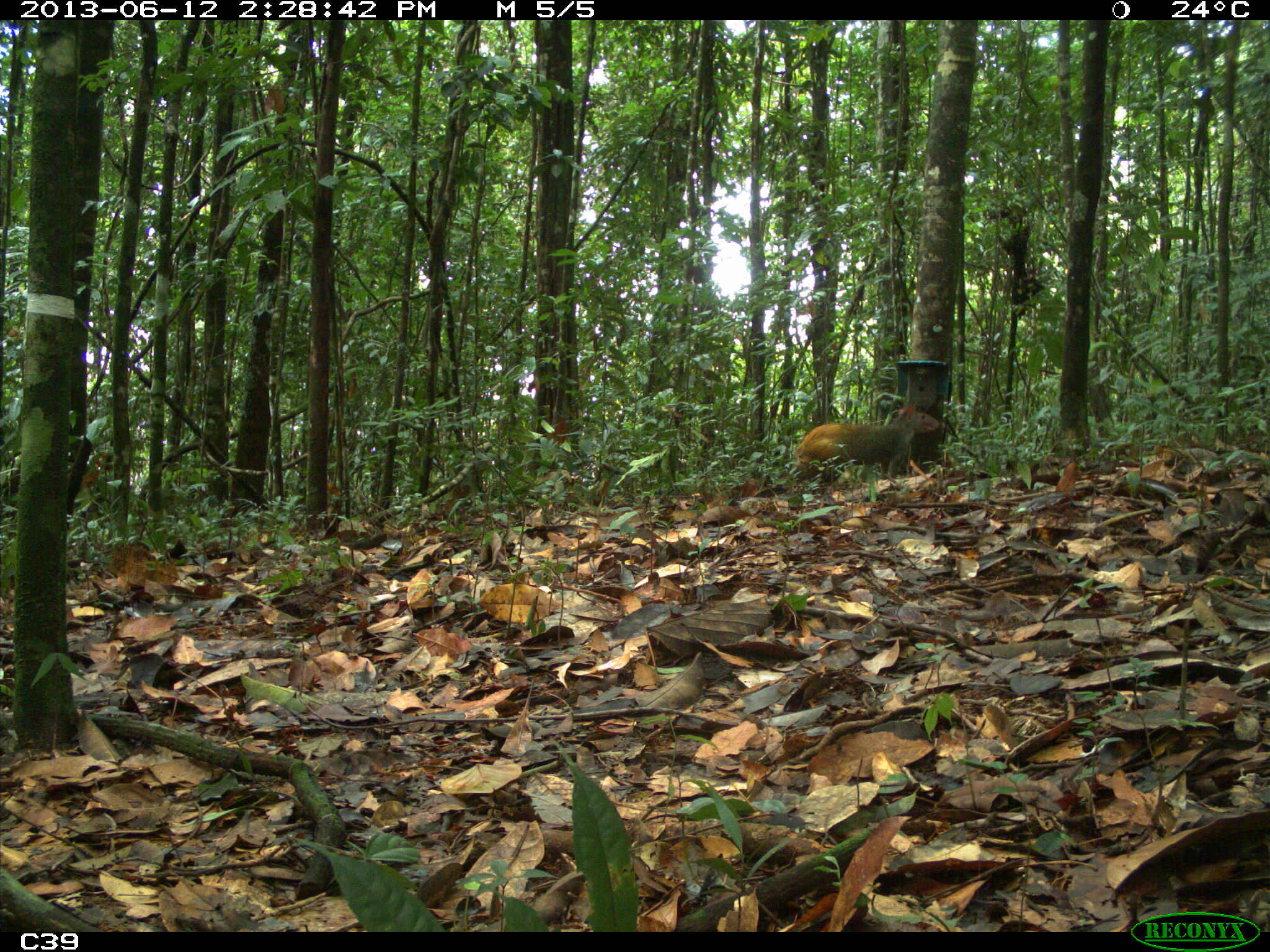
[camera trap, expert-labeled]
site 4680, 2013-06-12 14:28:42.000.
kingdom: Animalia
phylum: Chordata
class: Mammalia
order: Rodentia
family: Dasyproctidae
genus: Dasyprocta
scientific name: Dasyprocta leporina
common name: red-rumped agouti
Dasyprocta leporina (red-rumped agouti), count 1, age adult.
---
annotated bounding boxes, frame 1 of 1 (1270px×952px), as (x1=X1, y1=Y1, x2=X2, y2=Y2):
dasyprocta leporina: (x1=791, y1=398, x2=940, y2=487)